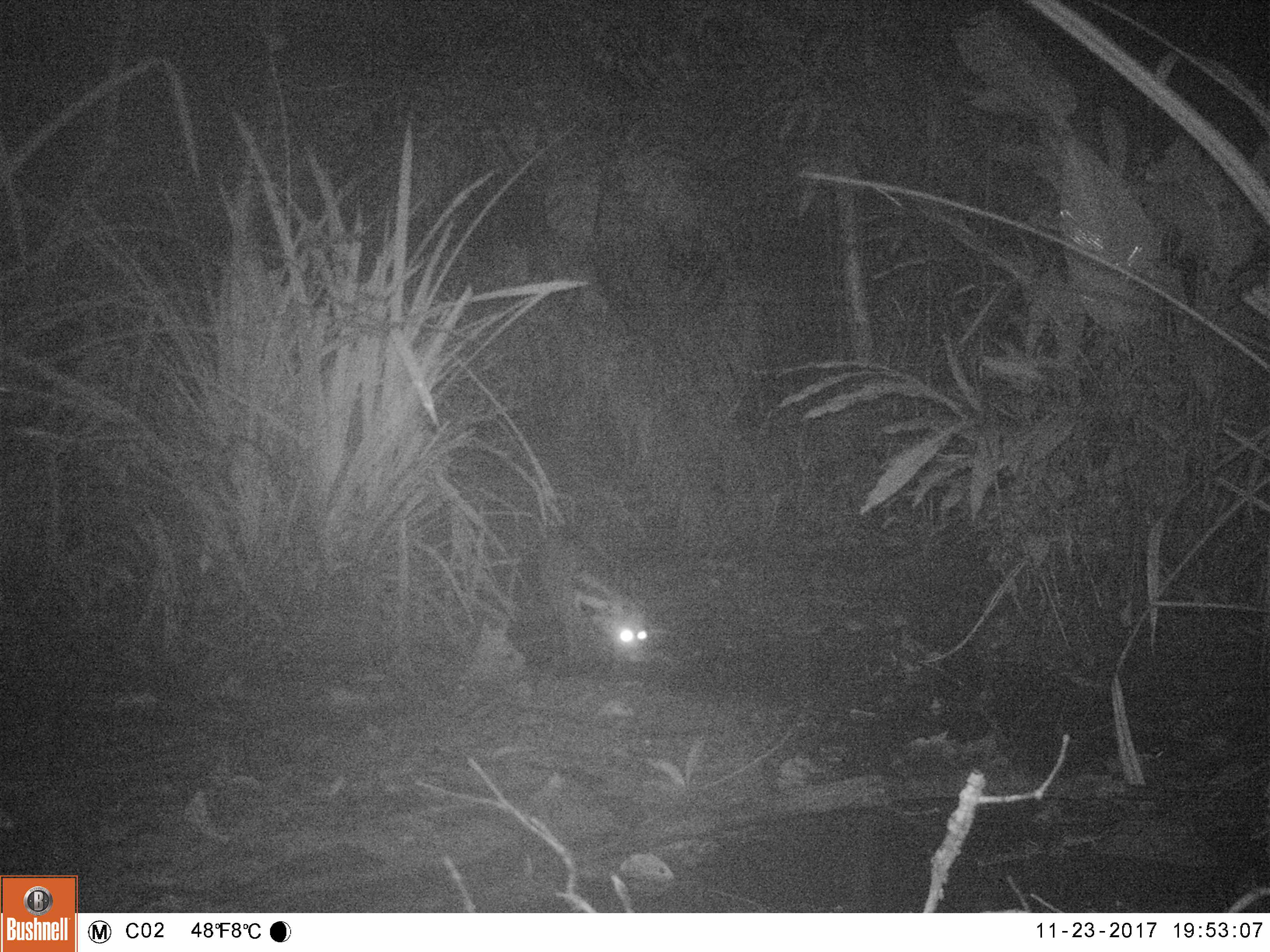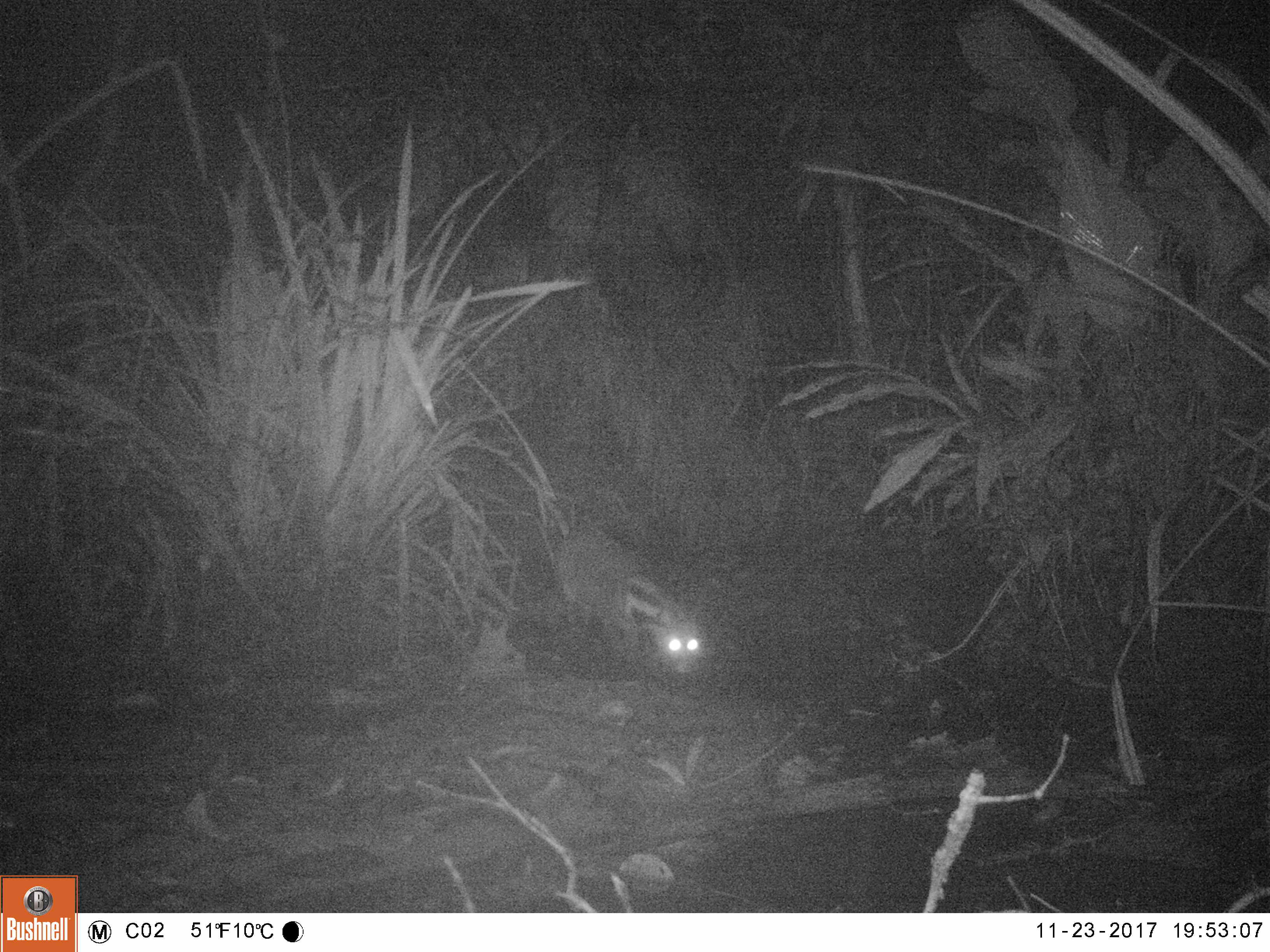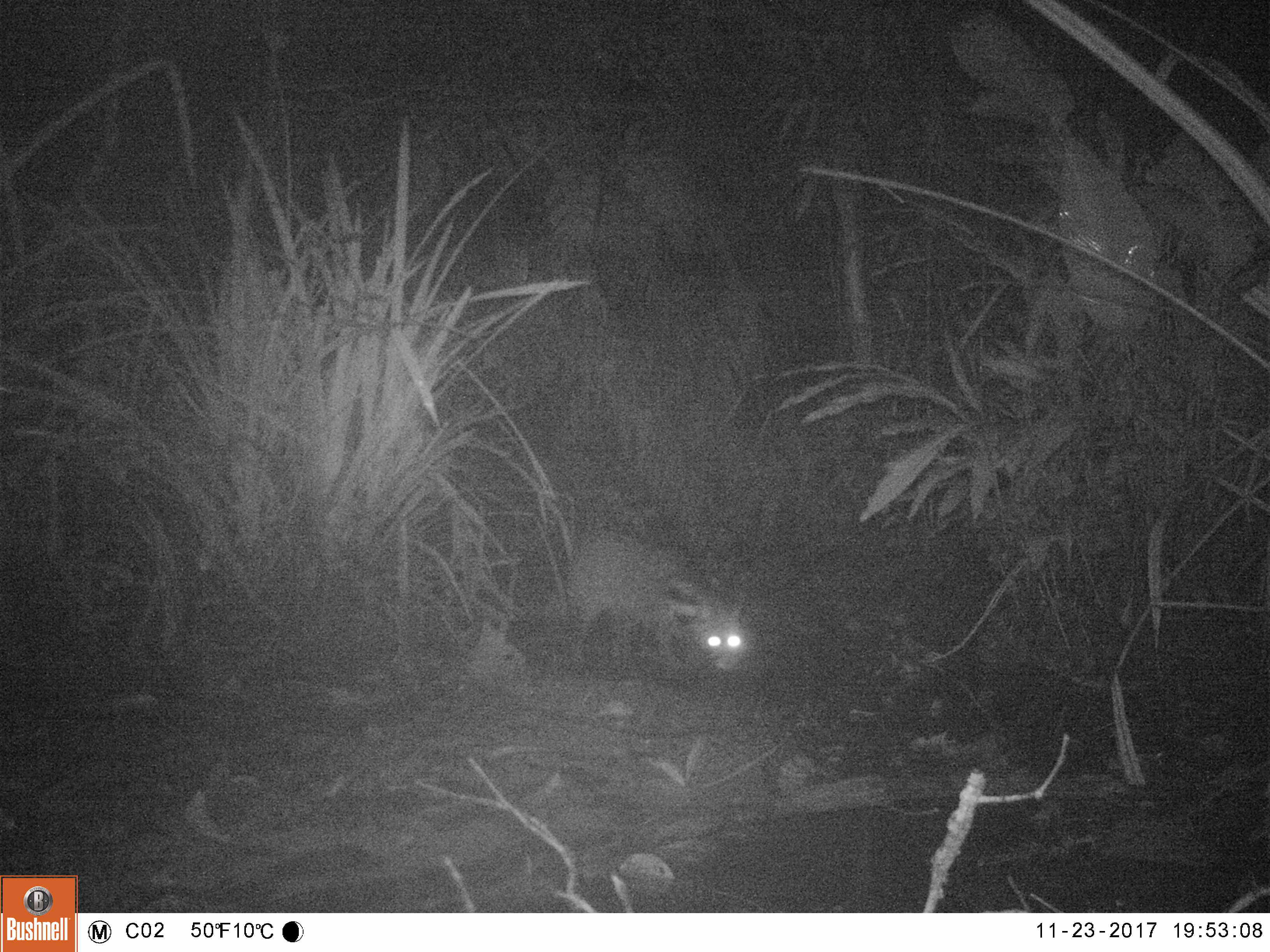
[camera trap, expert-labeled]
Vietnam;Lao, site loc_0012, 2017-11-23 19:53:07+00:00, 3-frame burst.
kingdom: Animalia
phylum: Chordata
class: Mammalia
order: Carnivora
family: Viverridae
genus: Viverra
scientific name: Viverra zibetha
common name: large indian civet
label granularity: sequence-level